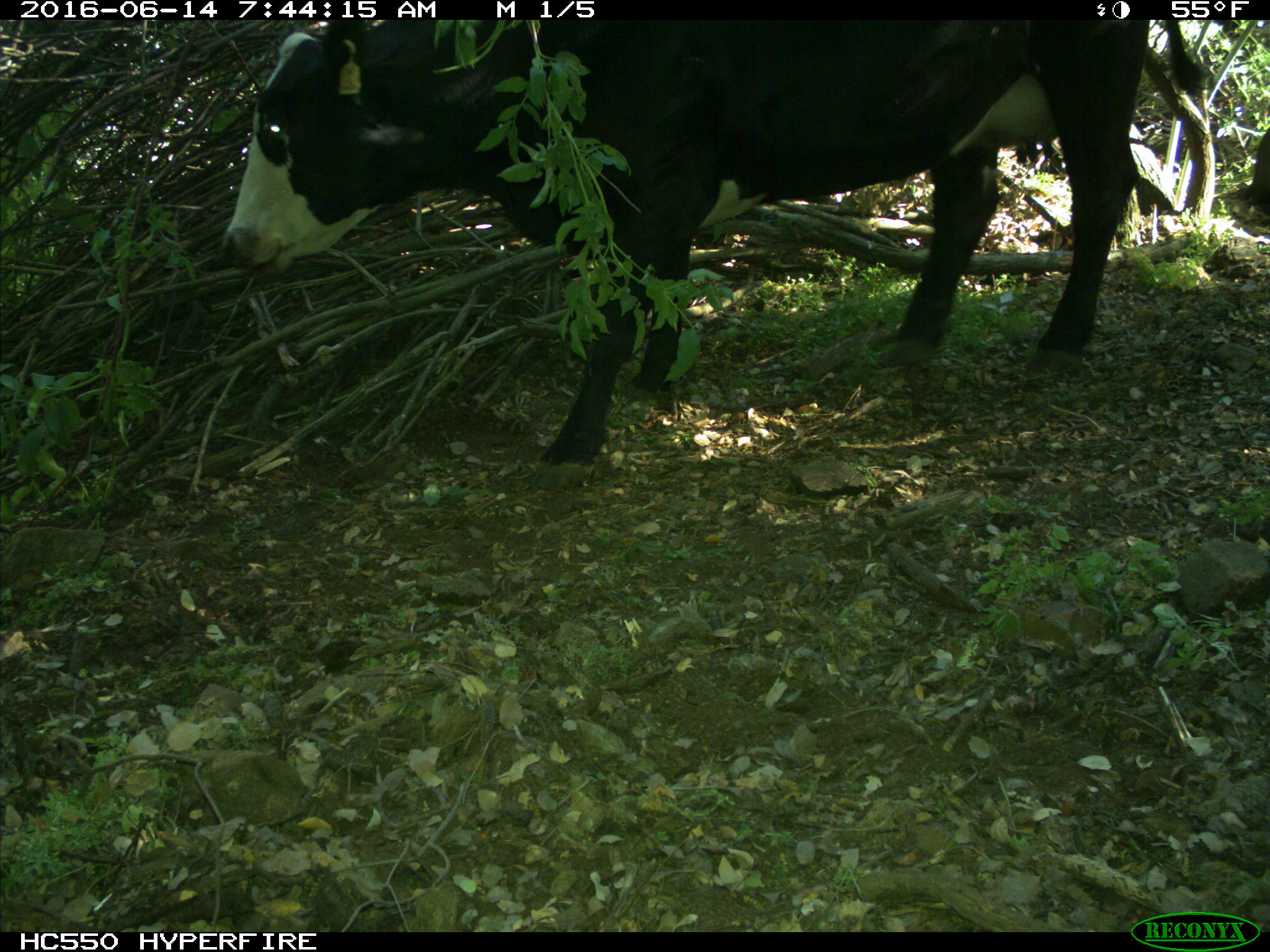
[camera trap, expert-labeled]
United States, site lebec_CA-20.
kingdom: Animalia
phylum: Chordata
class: Mammalia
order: Artiodactyla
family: Bovidae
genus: Bos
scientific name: Bos taurus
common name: domestic cow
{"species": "Bos taurus (domestic cow)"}